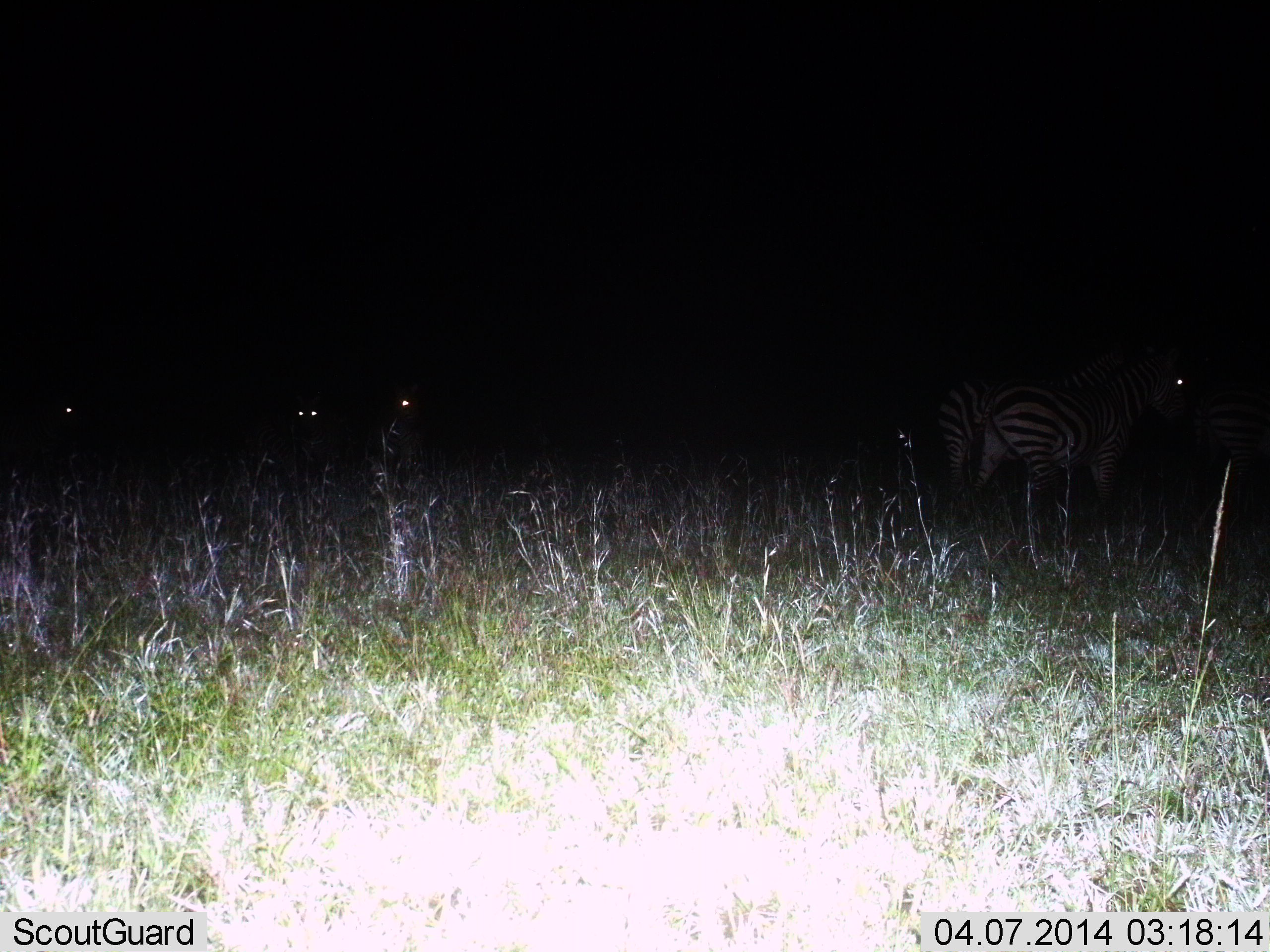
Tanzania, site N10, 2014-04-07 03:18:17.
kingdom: Animalia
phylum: Chordata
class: Mammalia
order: Perissodactyla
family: Equidae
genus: Equus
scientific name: Equus quagga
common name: plains zebra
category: zebra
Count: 5.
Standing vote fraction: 90%.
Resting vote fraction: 0%.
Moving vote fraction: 10%.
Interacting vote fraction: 0%.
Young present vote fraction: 0%.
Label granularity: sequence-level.